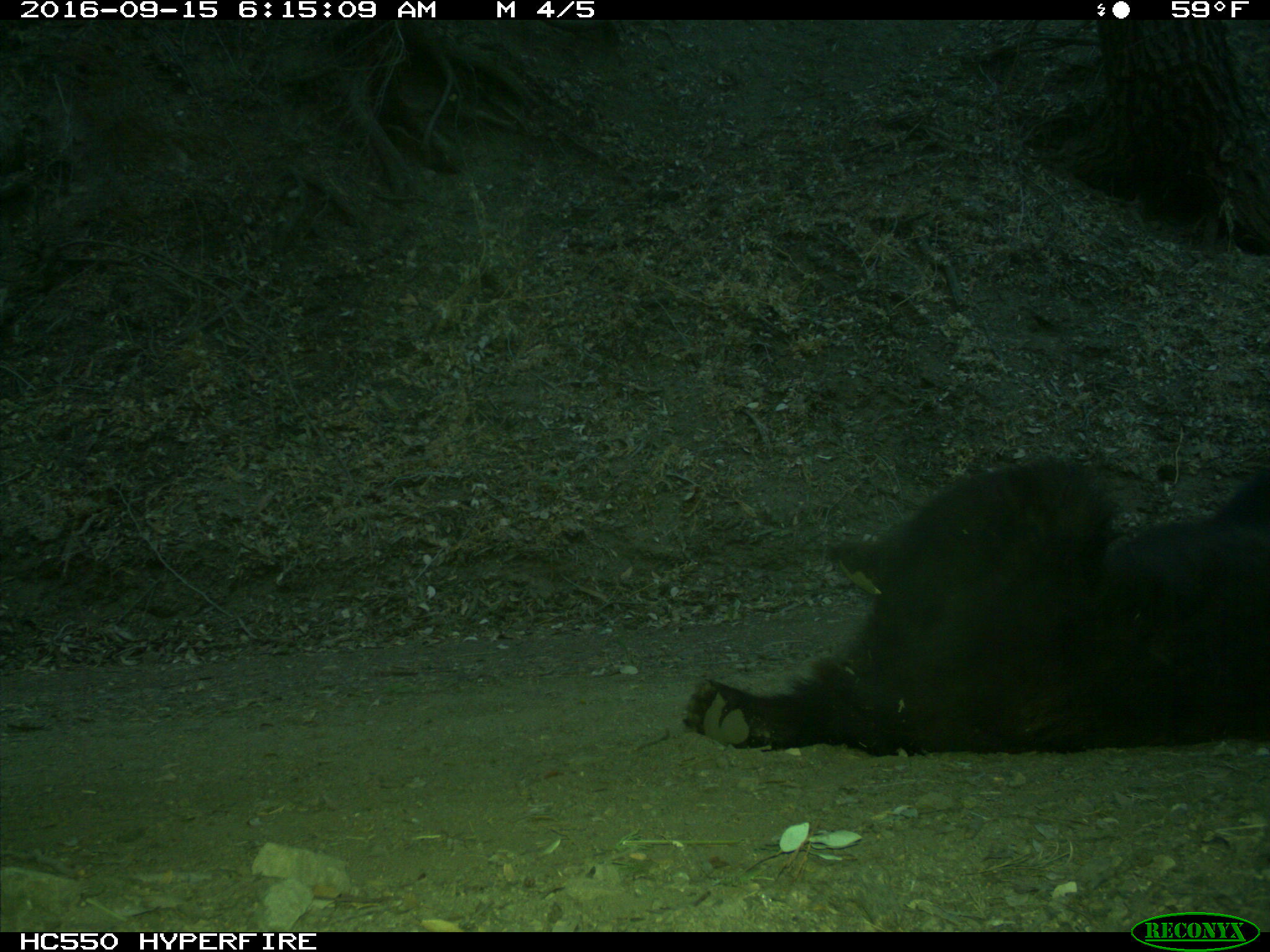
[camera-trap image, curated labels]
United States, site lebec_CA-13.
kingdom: Animalia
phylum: Chordata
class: Mammalia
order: Carnivora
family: Ursidae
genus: Ursus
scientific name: Ursus americanus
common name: american black bear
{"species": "Ursus americanus (american black bear)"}